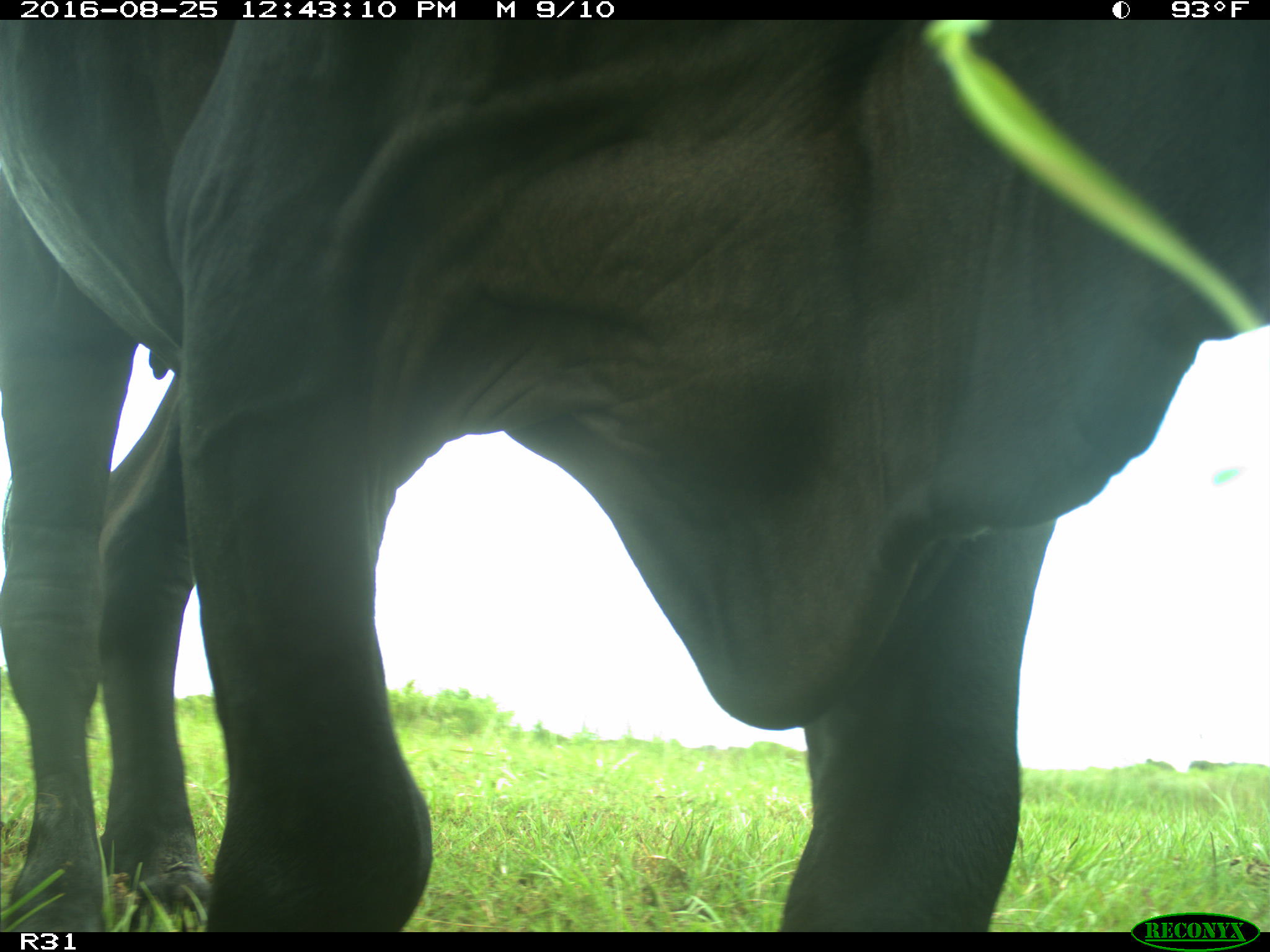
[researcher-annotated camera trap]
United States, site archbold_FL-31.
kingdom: Animalia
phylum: Chordata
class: Mammalia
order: Artiodactyla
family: Bovidae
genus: Bos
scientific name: Bos taurus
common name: domestic cow